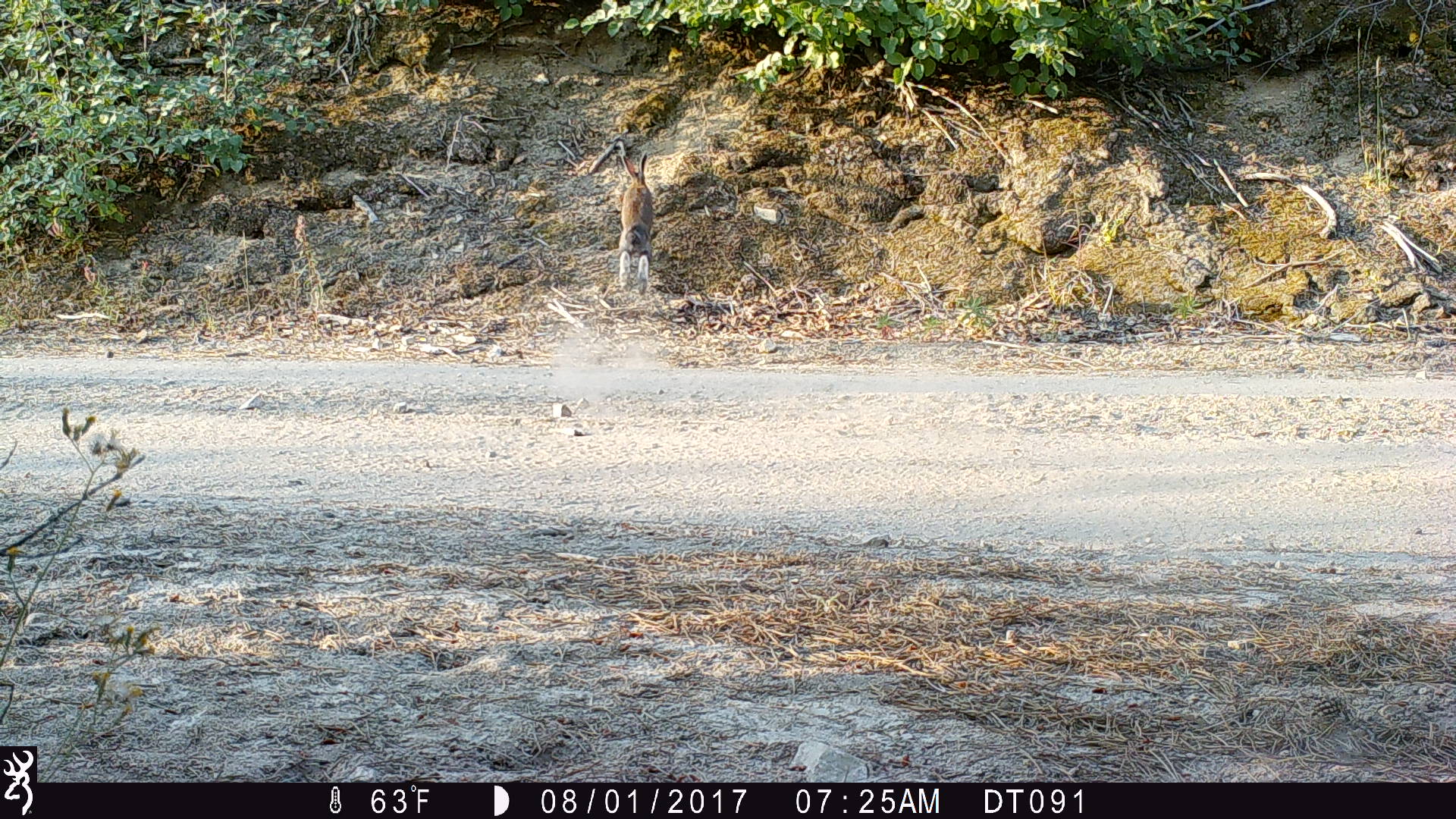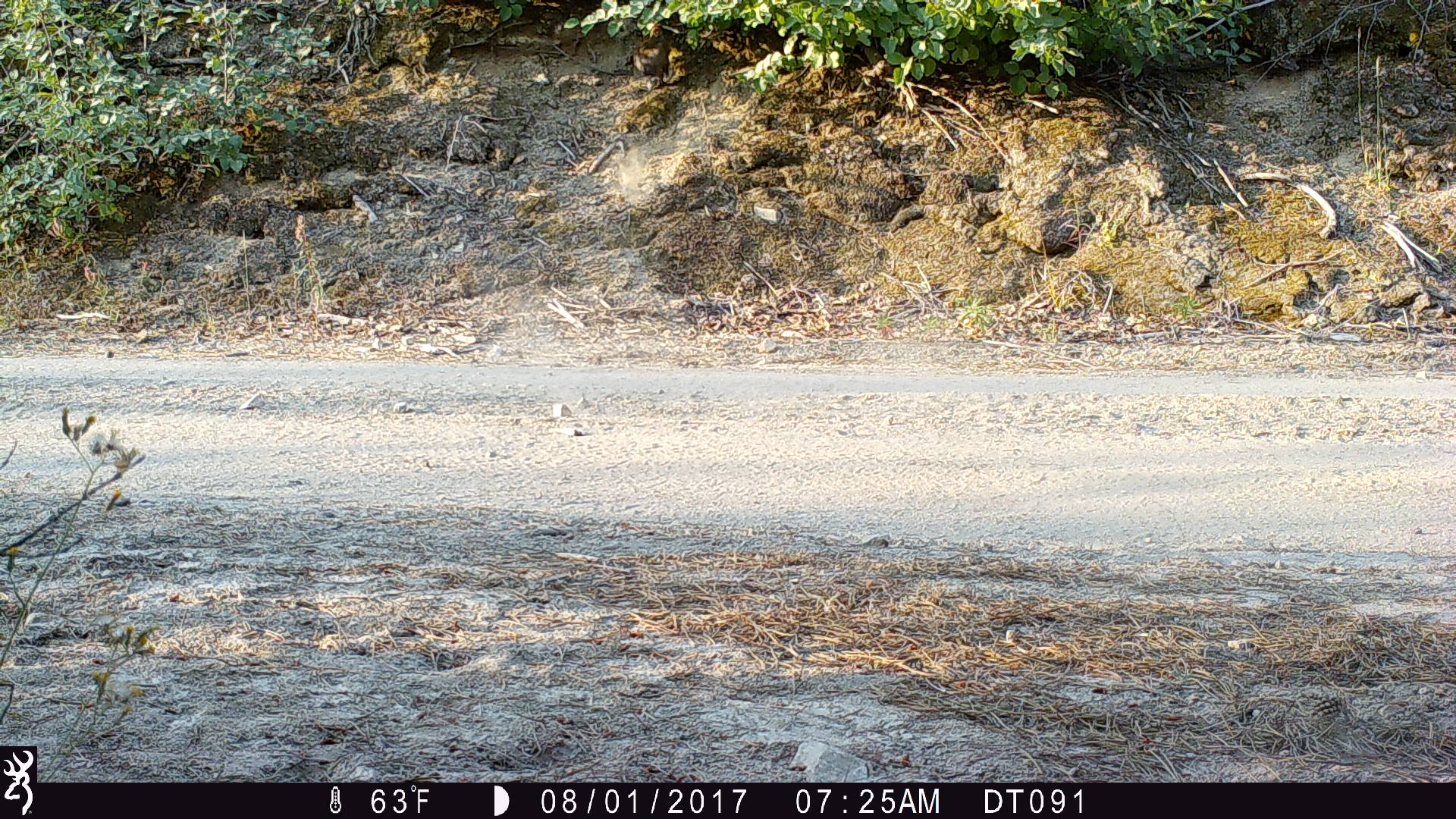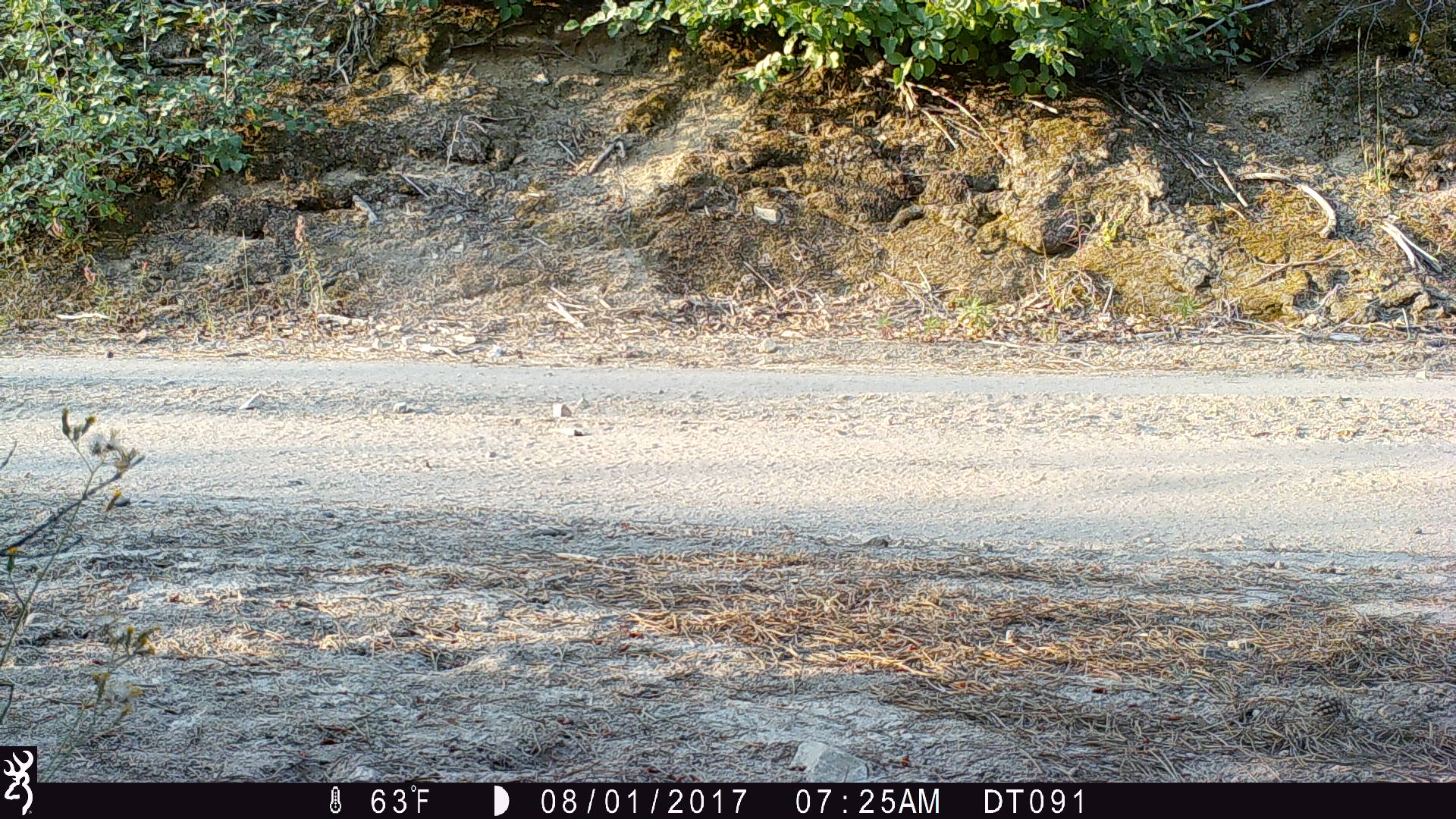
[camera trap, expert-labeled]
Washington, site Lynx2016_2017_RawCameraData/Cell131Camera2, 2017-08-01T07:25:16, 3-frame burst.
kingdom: Animalia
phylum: Chordata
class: Mammalia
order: Lagomorpha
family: Leporidae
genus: Lepus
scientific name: Lepus americanus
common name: snowshoe hare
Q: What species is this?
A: Lepus americanus (snowshoe hare).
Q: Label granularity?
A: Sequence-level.